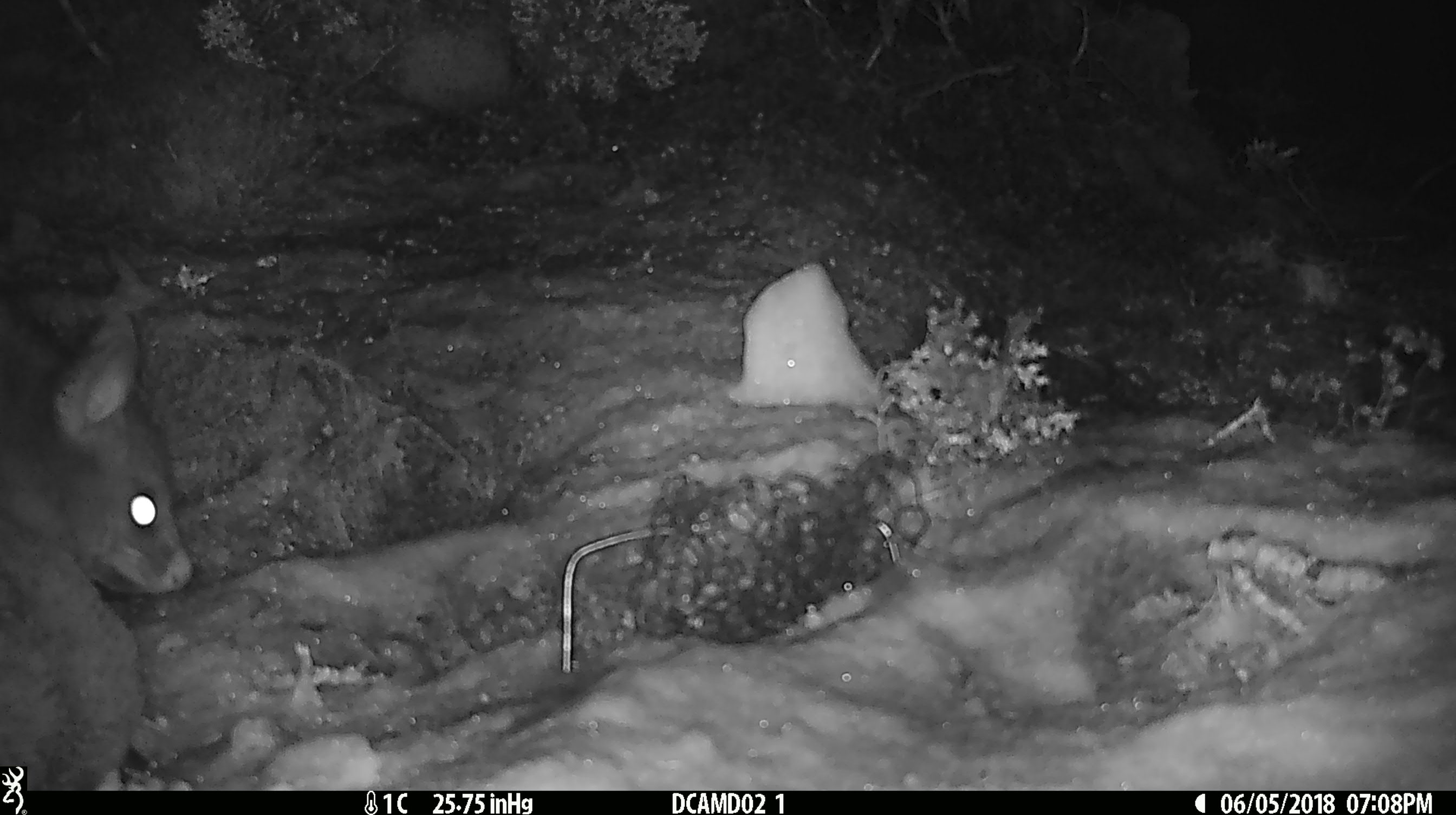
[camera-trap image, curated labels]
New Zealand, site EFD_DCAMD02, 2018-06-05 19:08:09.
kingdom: Animalia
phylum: Chordata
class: Mammalia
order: Diprotodontia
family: Phalangeridae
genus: Trichosurus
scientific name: Trichosurus vulpecula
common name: common brushtail possum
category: possum